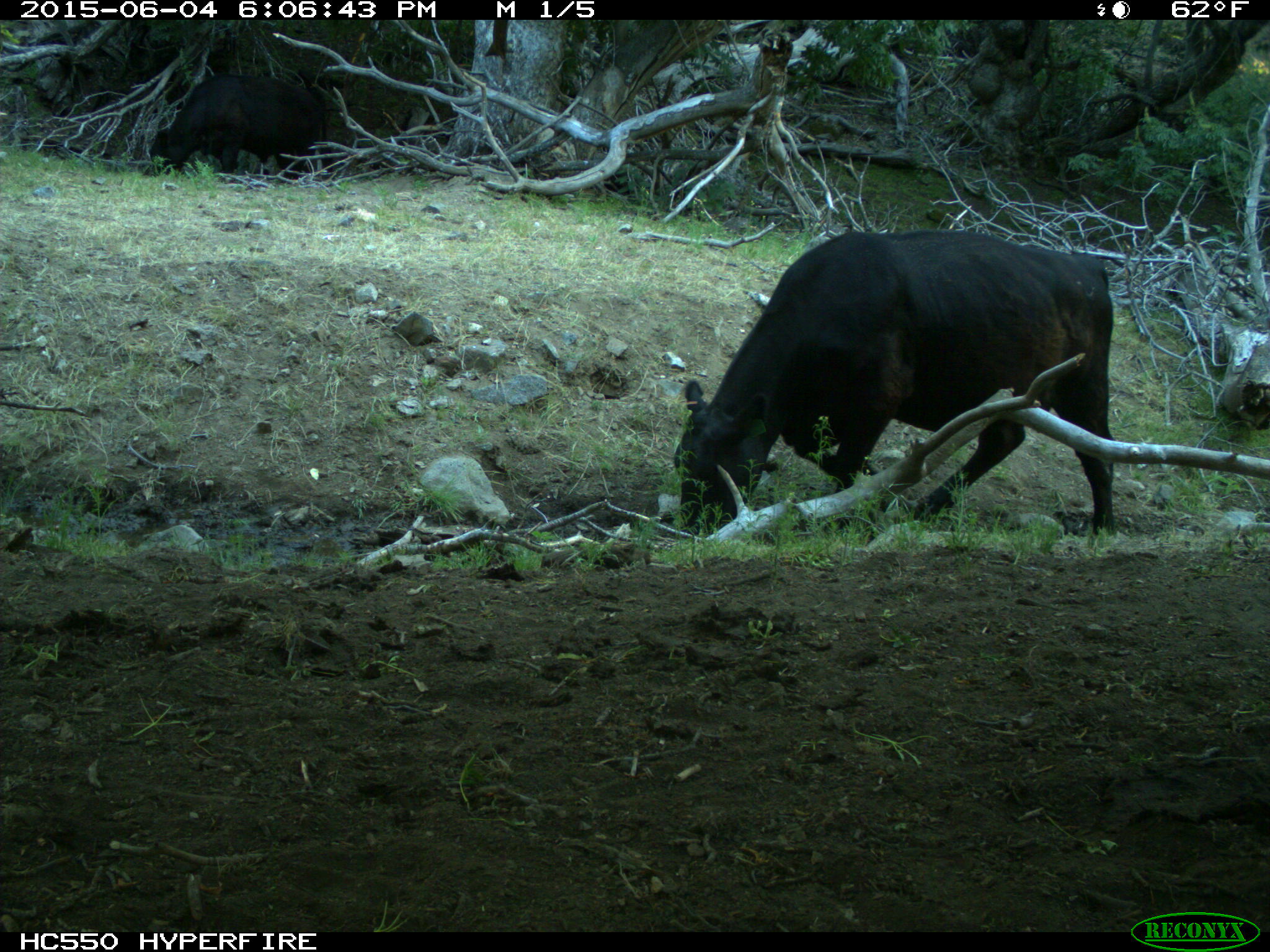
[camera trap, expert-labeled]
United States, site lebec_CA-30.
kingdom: Animalia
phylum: Chordata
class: Mammalia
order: Artiodactyla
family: Bovidae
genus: Bos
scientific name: Bos taurus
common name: domestic cow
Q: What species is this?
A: Bos taurus (domestic cow).